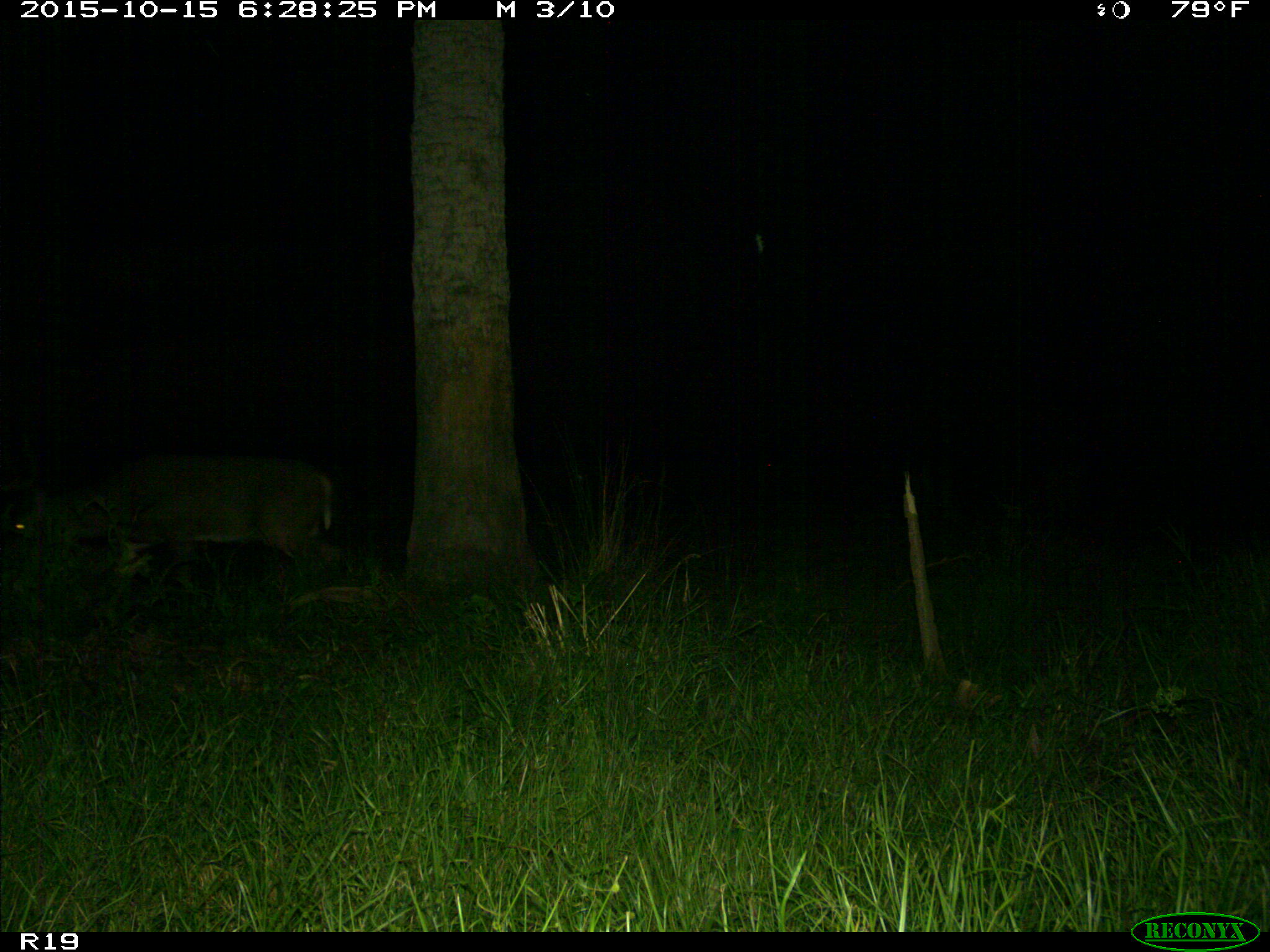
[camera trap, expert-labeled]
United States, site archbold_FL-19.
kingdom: Animalia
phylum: Chordata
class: Mammalia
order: Artiodactyla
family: Cervidae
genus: Odocoileus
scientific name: Odocoileus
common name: deer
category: unidentified deer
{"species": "unidentified deer (deer) (Odocoileus)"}